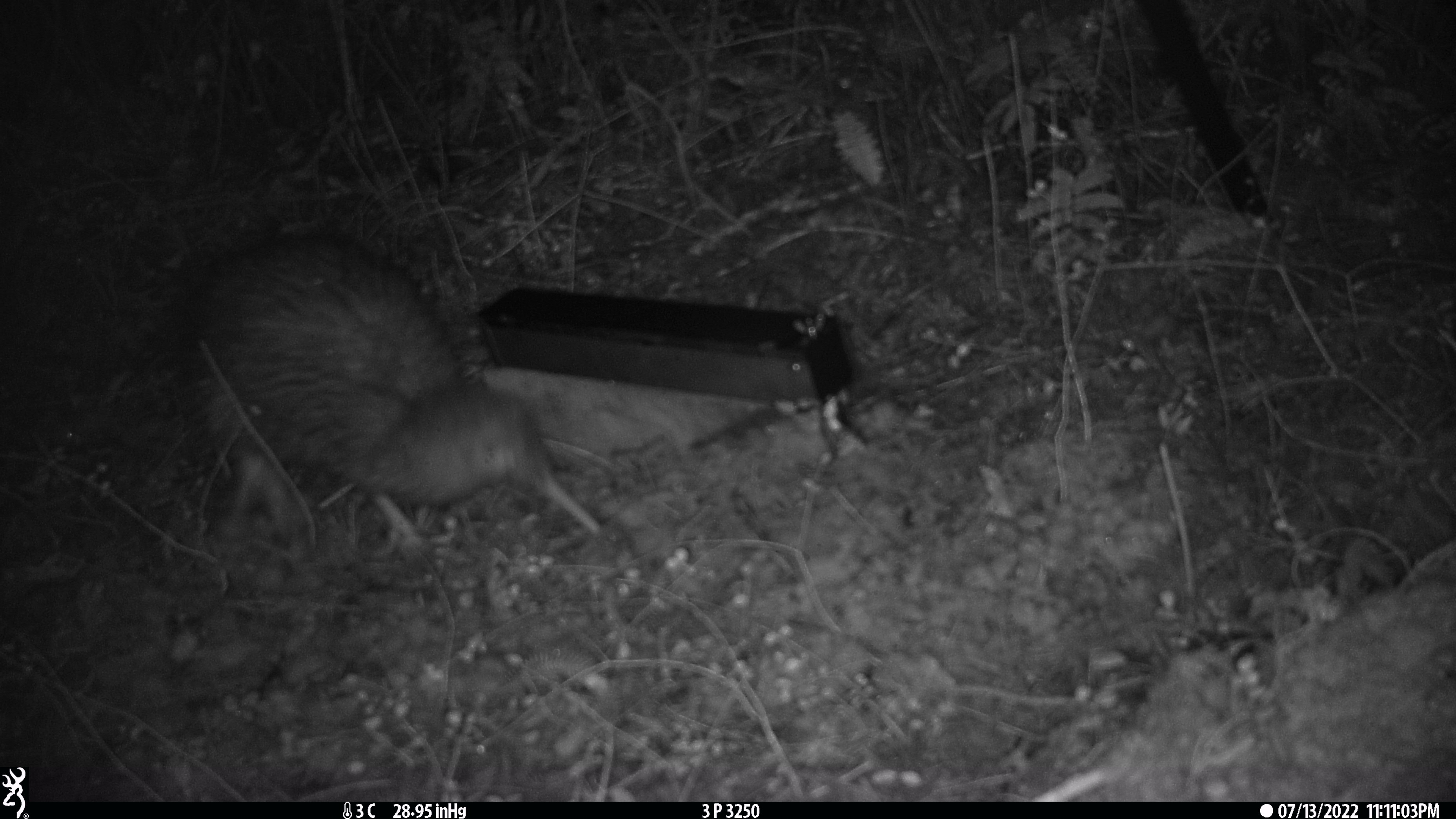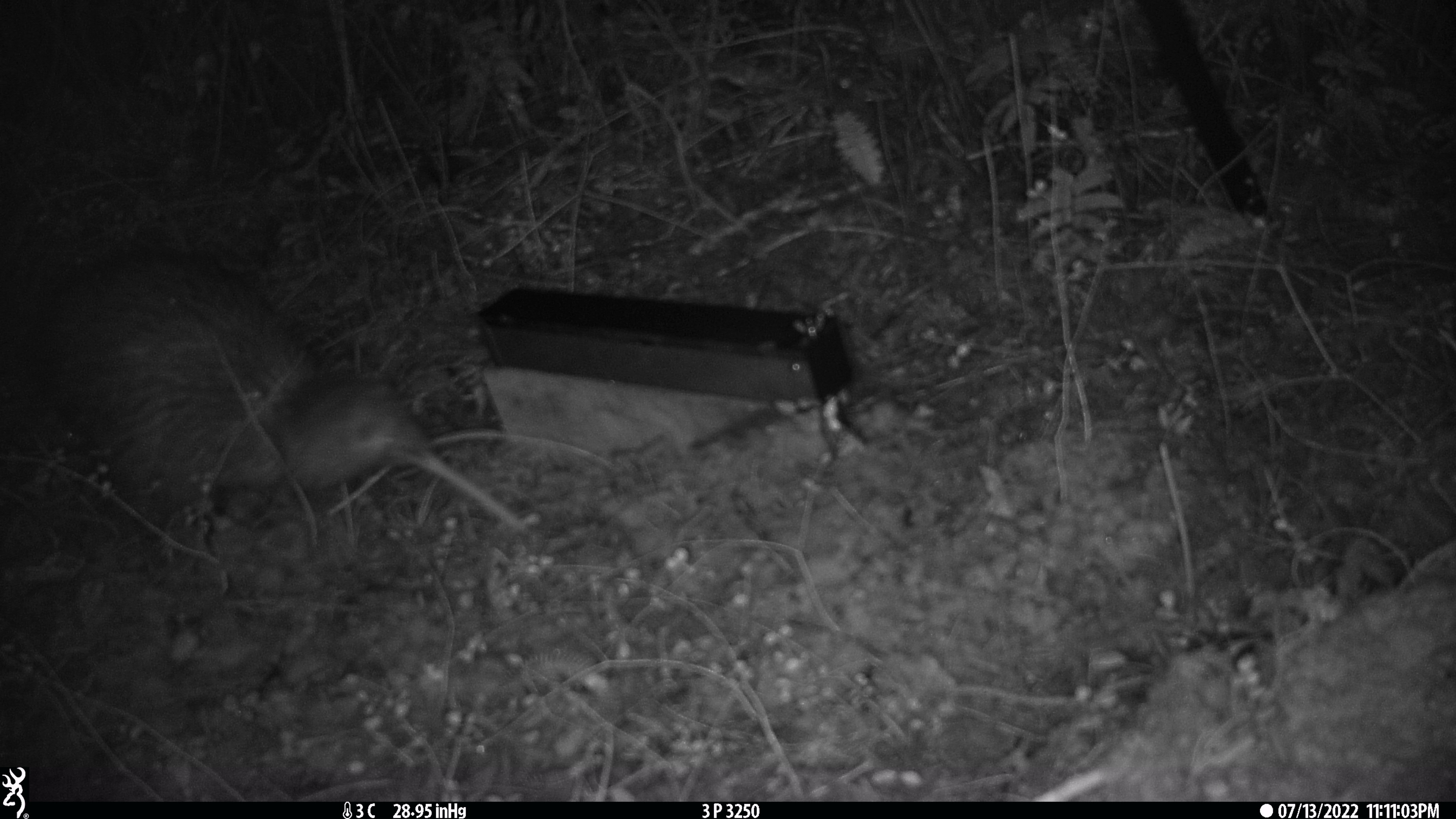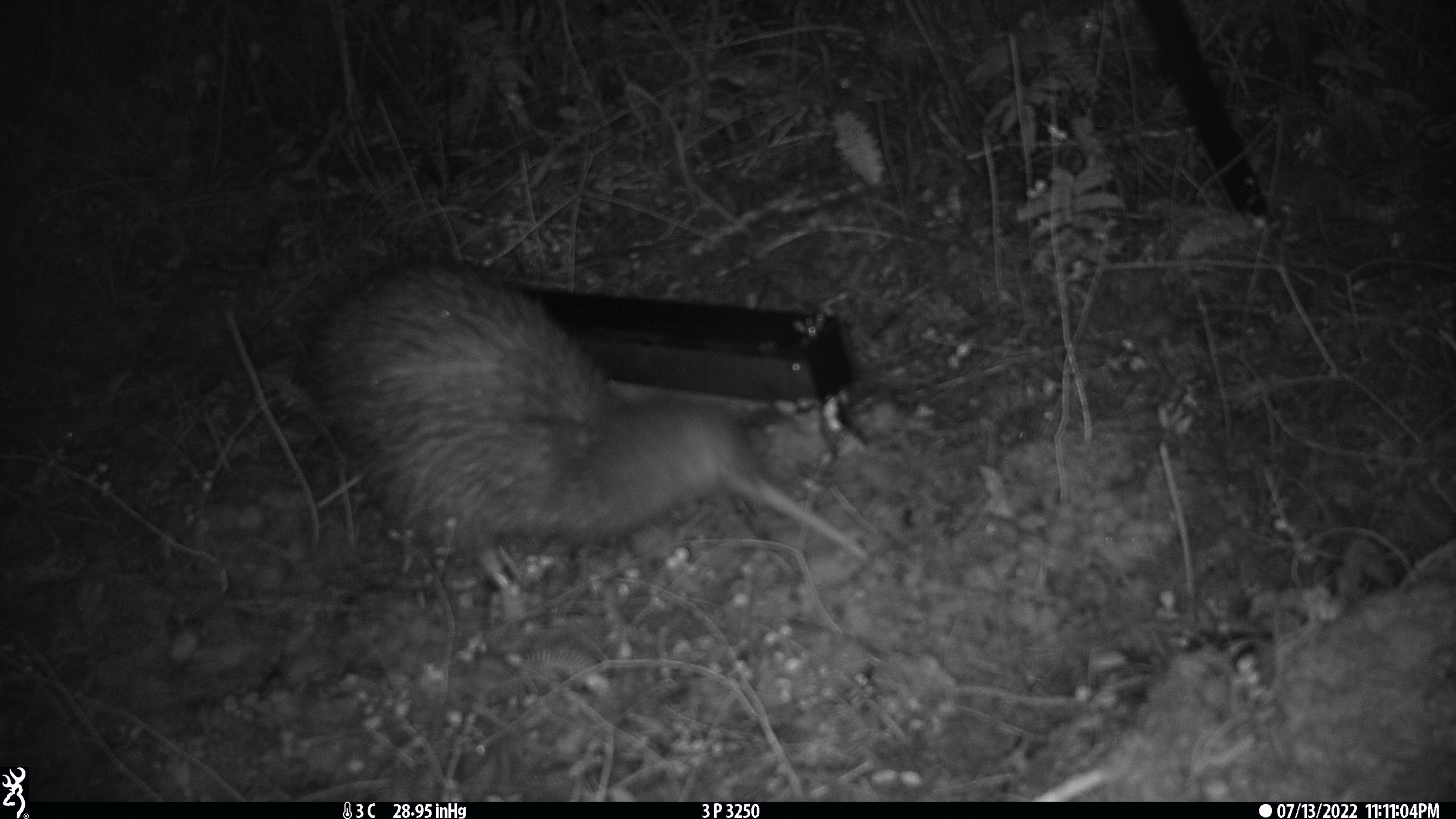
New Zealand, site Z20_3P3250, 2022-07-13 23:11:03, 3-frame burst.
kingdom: Animalia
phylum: Chordata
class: Aves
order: Apterygiformes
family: Apterygidae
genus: Apteryx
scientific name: Apteryx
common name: kiwi